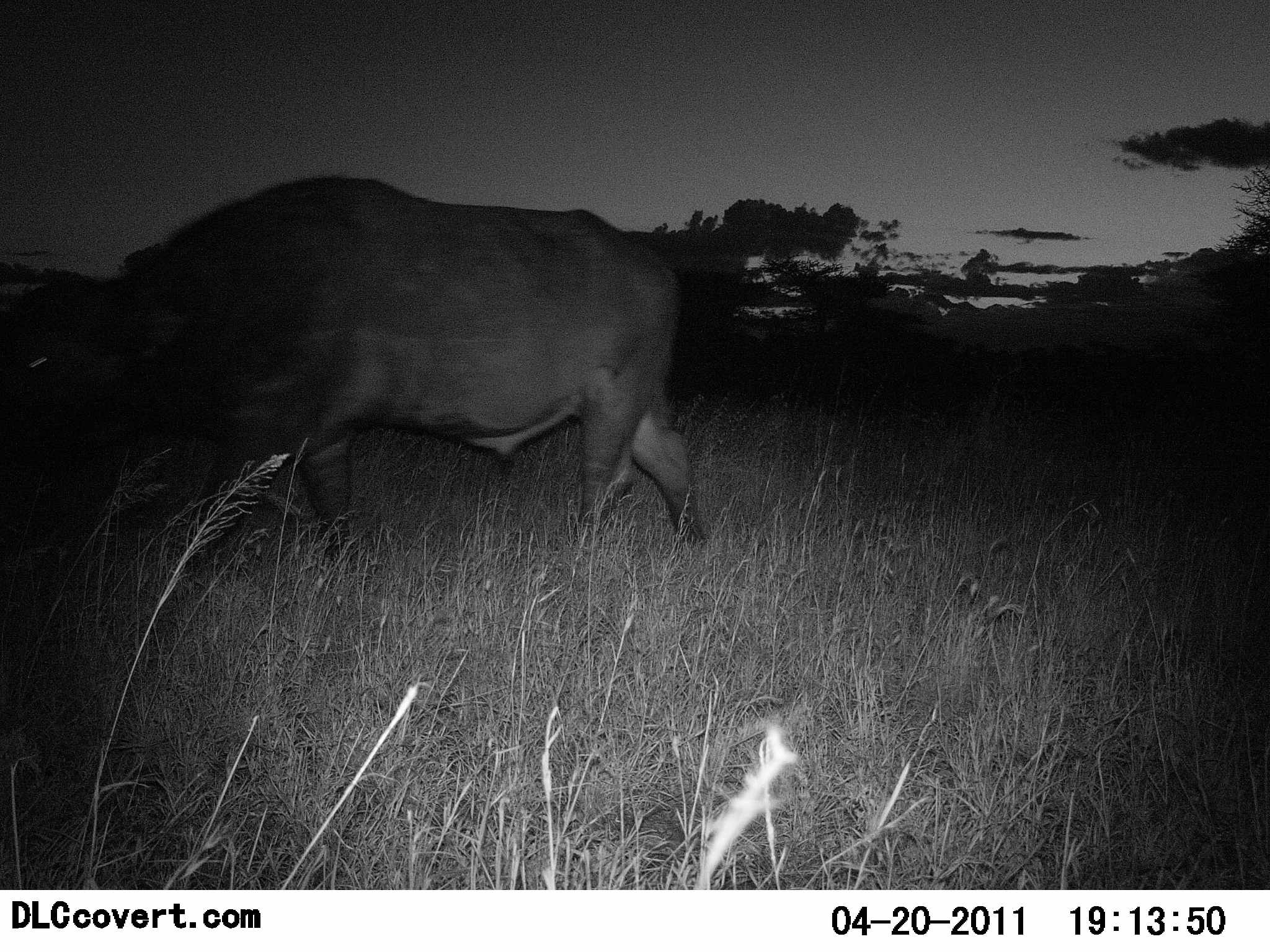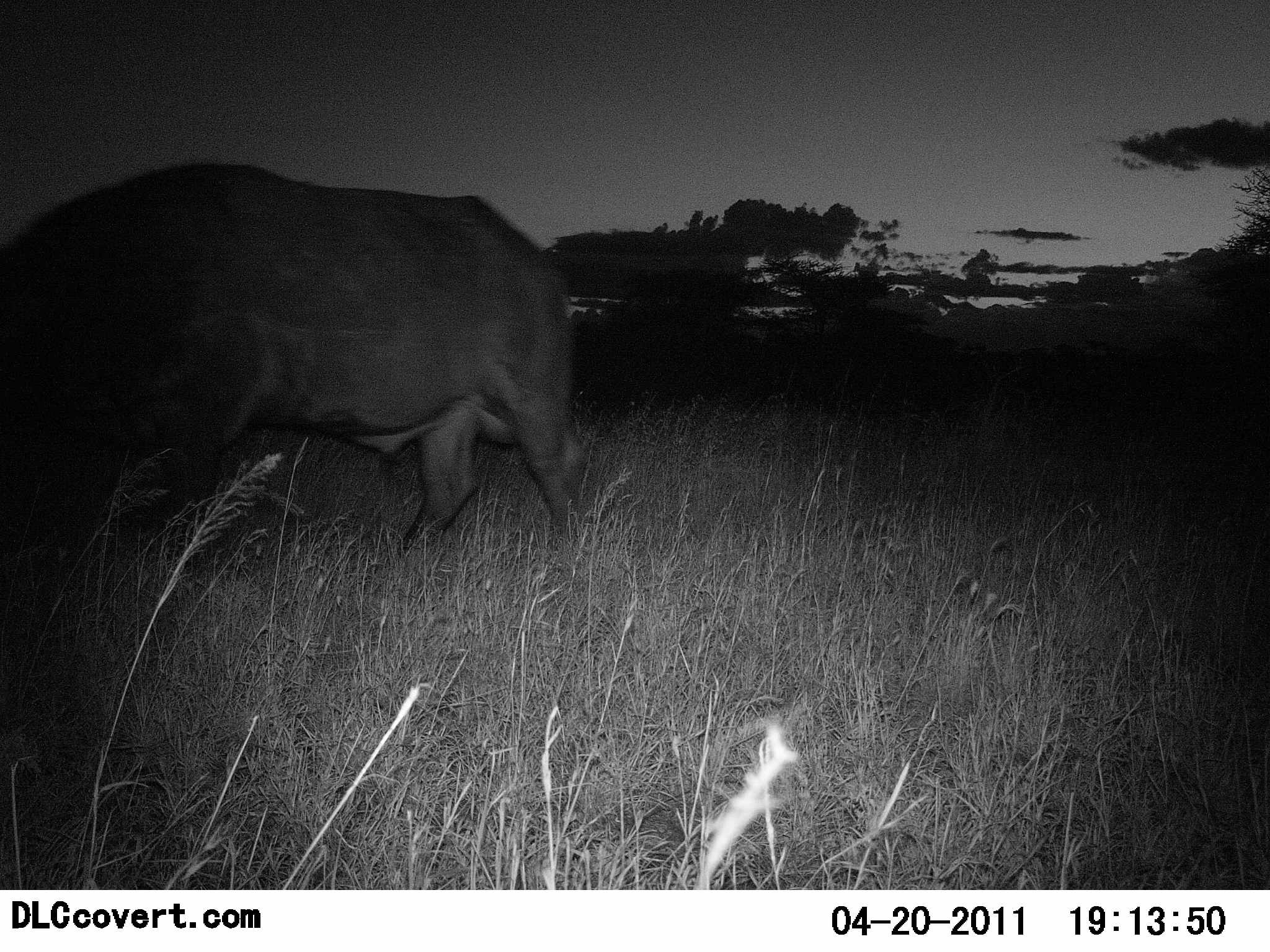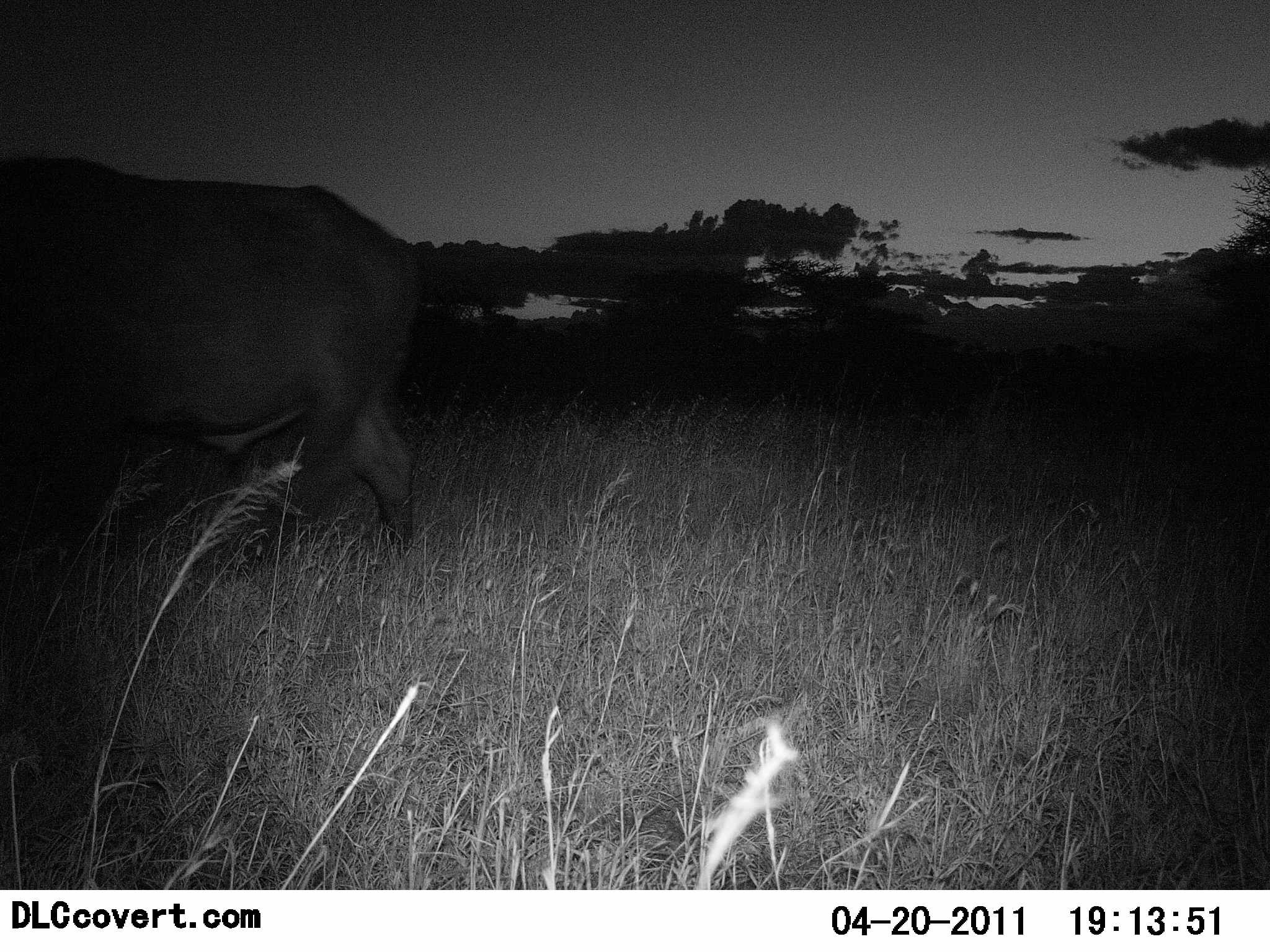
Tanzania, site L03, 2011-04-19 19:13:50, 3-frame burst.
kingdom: Animalia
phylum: Chordata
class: Mammalia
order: Artiodactyla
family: Bovidae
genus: Syncerus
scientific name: Syncerus caffer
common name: cape buffalo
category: buffalo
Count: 1.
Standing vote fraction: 0%.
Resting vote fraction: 0%.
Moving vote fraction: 91%.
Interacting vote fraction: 0%.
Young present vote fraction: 0%.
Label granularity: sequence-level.